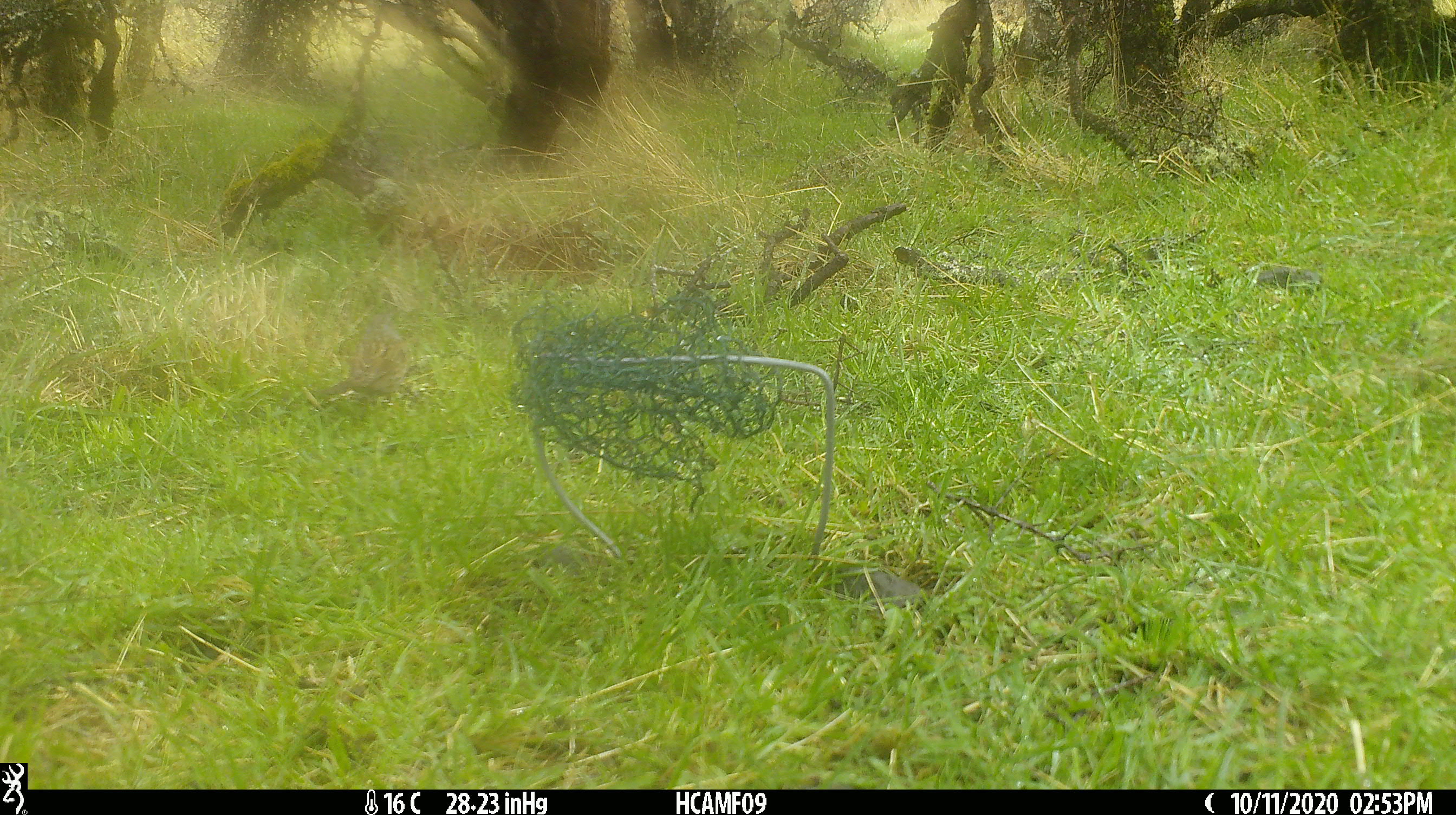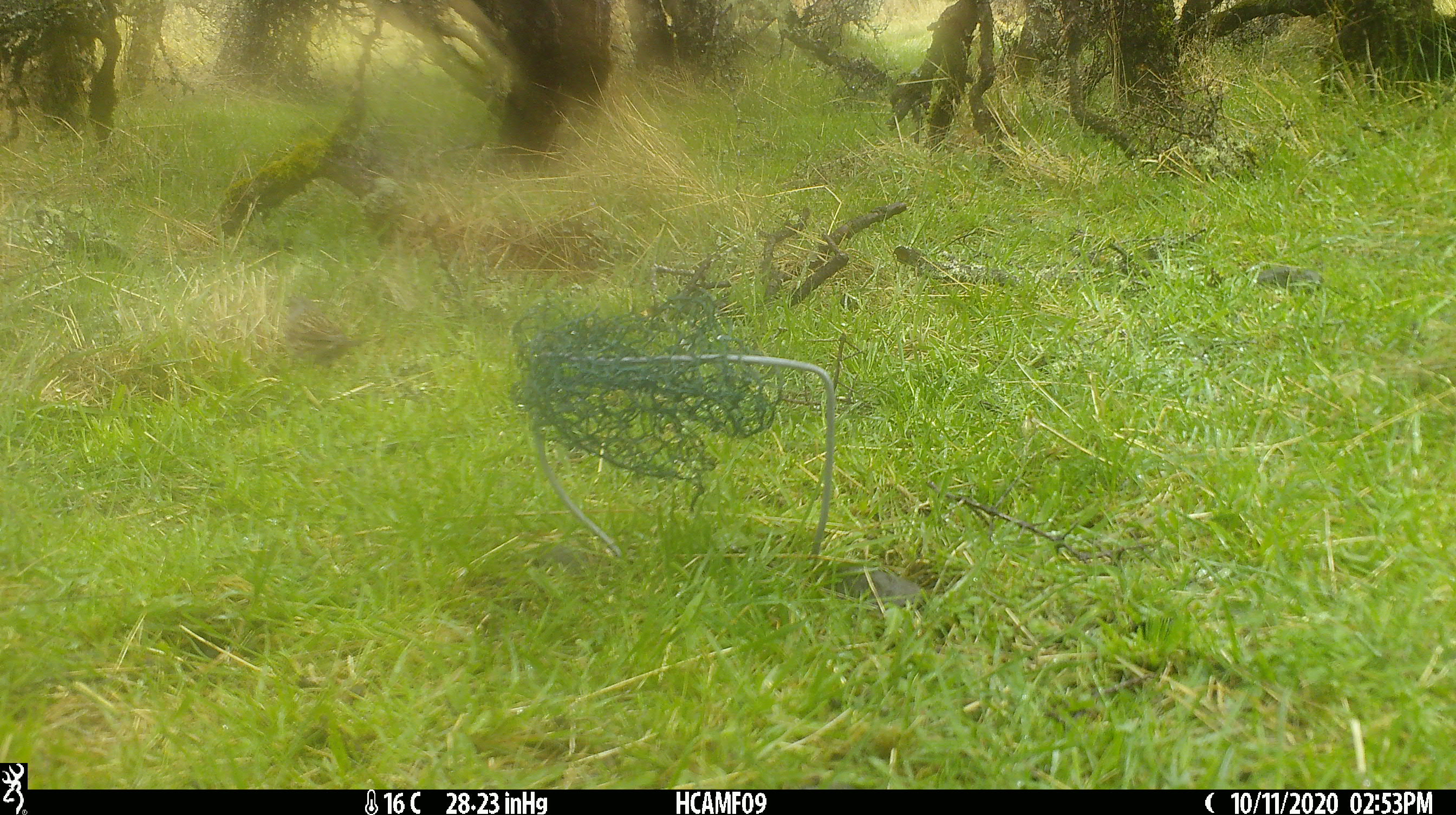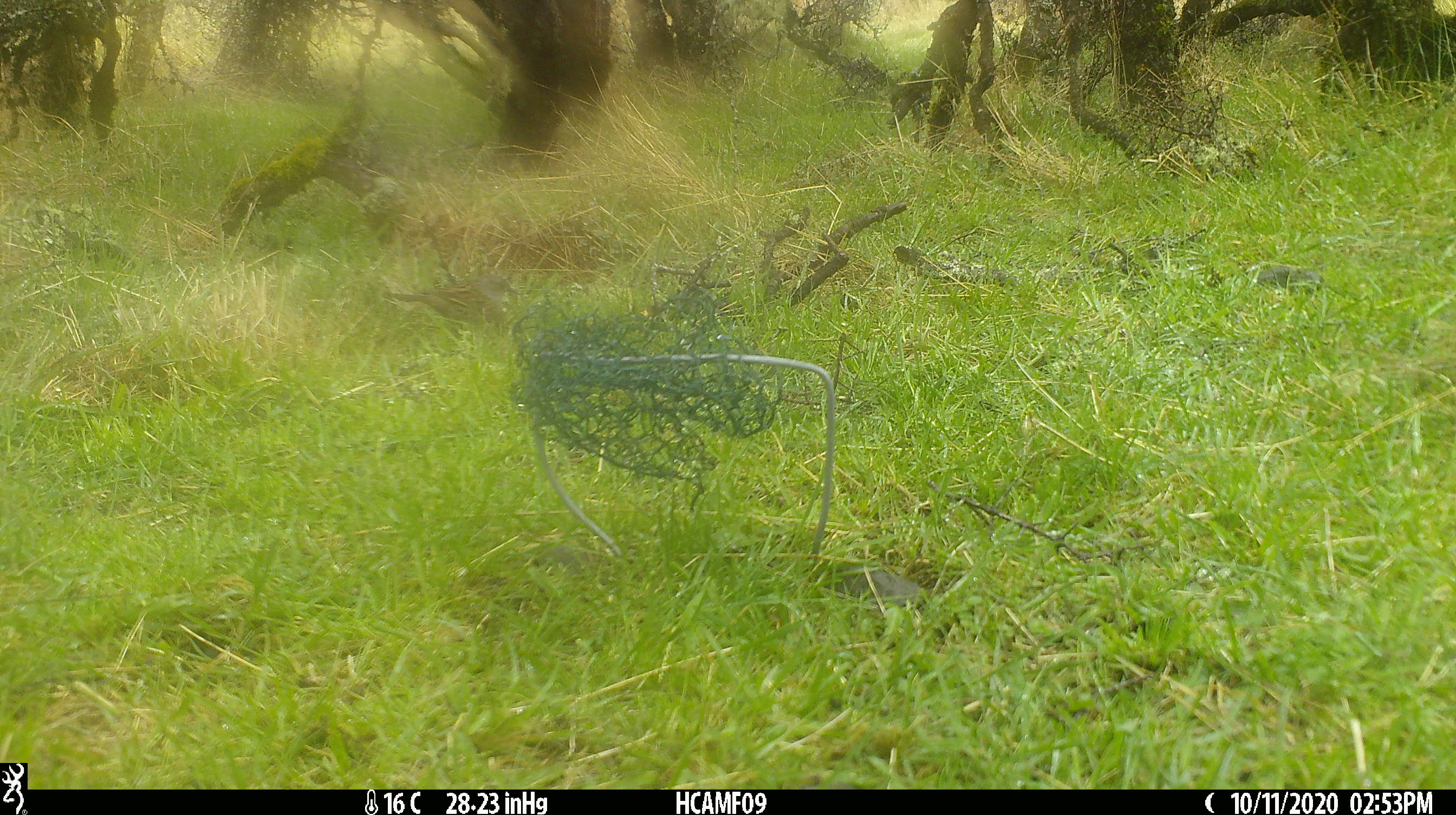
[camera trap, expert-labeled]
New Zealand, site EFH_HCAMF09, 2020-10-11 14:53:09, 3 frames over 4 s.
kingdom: Animalia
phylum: Chordata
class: Aves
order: Passeriformes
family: Prunellidae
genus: Prunella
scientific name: Prunella modularis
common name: dunnock